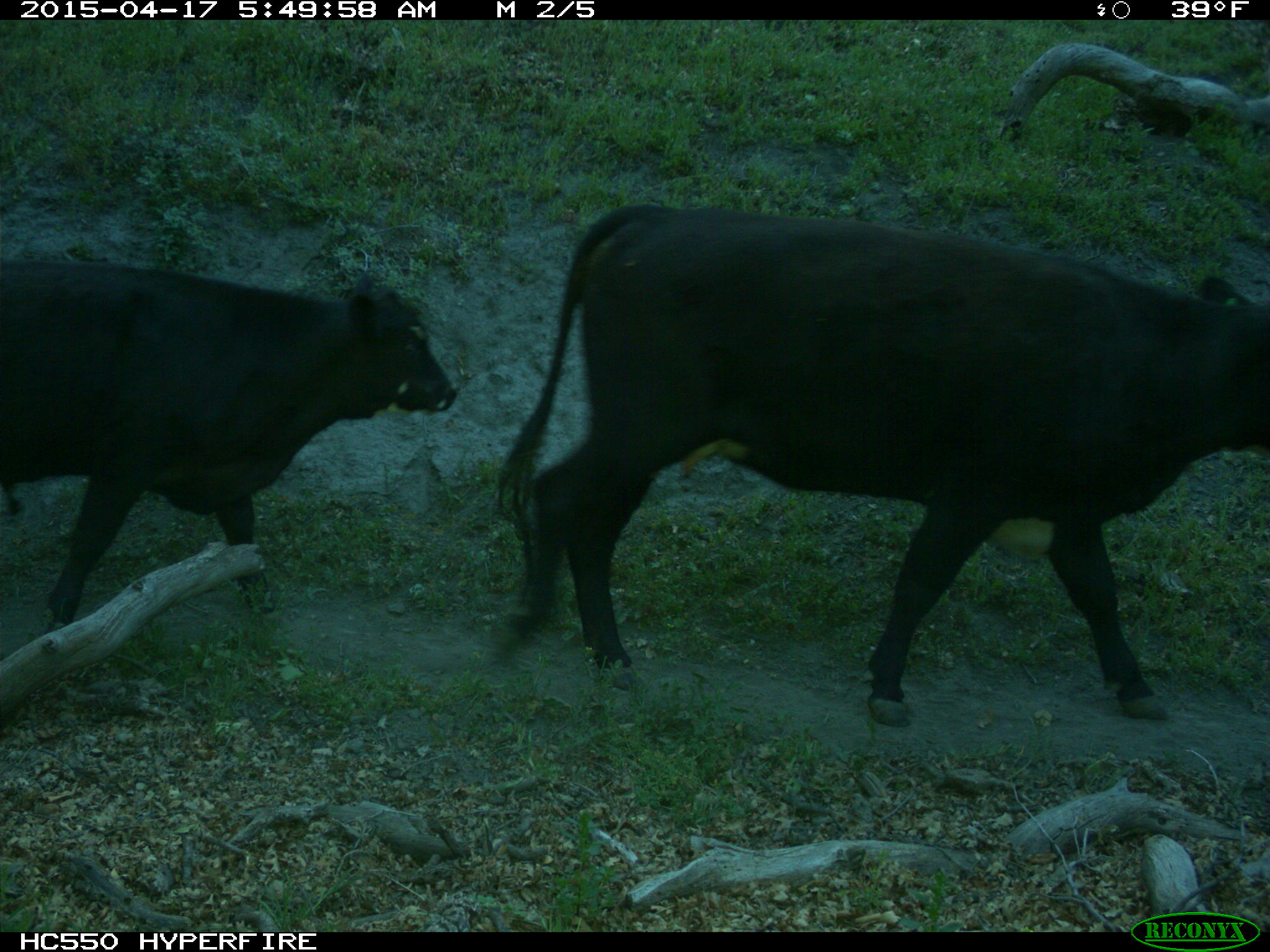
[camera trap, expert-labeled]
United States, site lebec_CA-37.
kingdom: Animalia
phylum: Chordata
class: Mammalia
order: Artiodactyla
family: Bovidae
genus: Bos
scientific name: Bos taurus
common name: domestic cow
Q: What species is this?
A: Bos taurus (domestic cow).